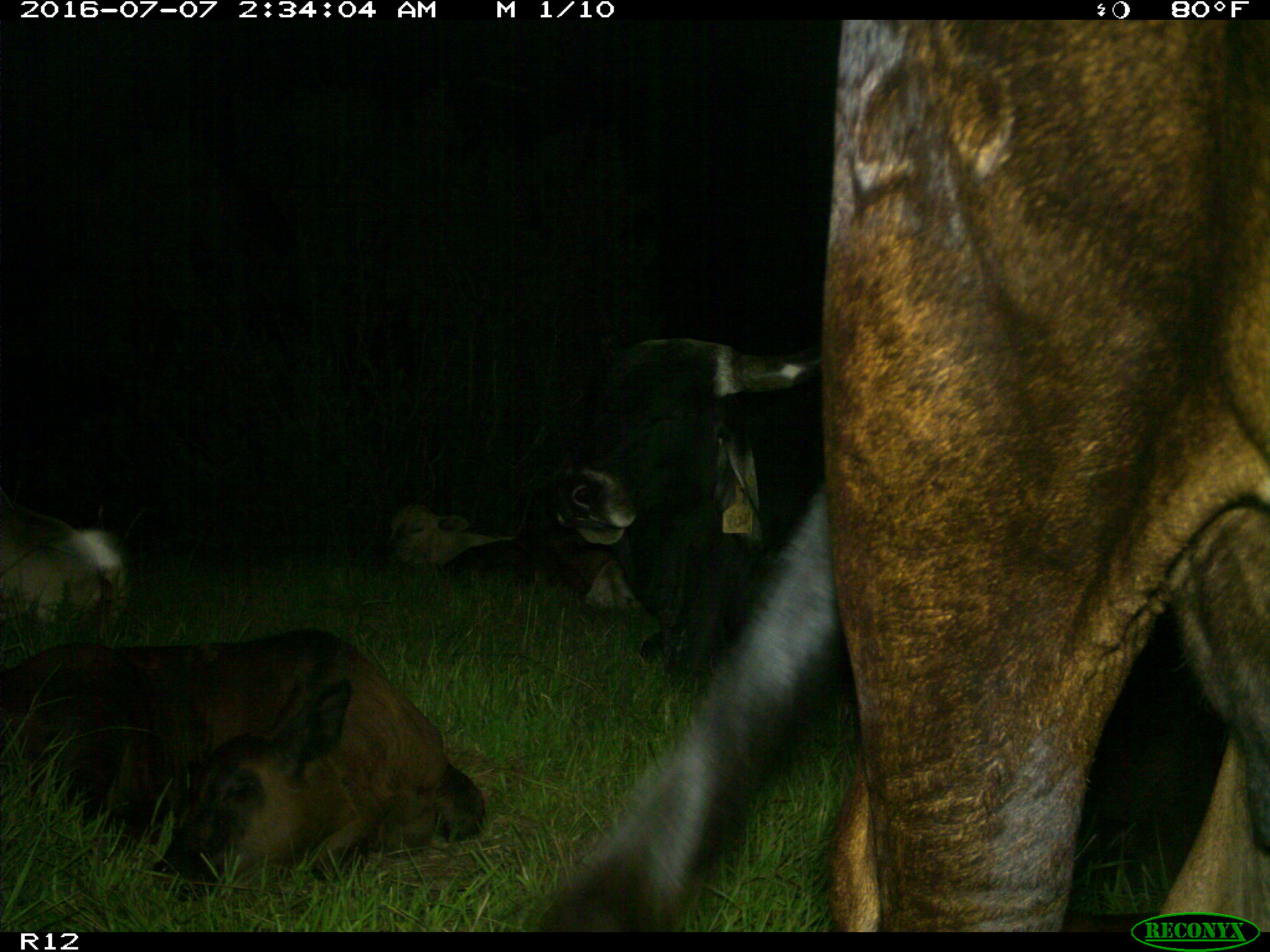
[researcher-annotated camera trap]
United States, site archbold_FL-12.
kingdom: Animalia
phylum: Chordata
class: Mammalia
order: Artiodactyla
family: Bovidae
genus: Bos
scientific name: Bos taurus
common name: domestic cow